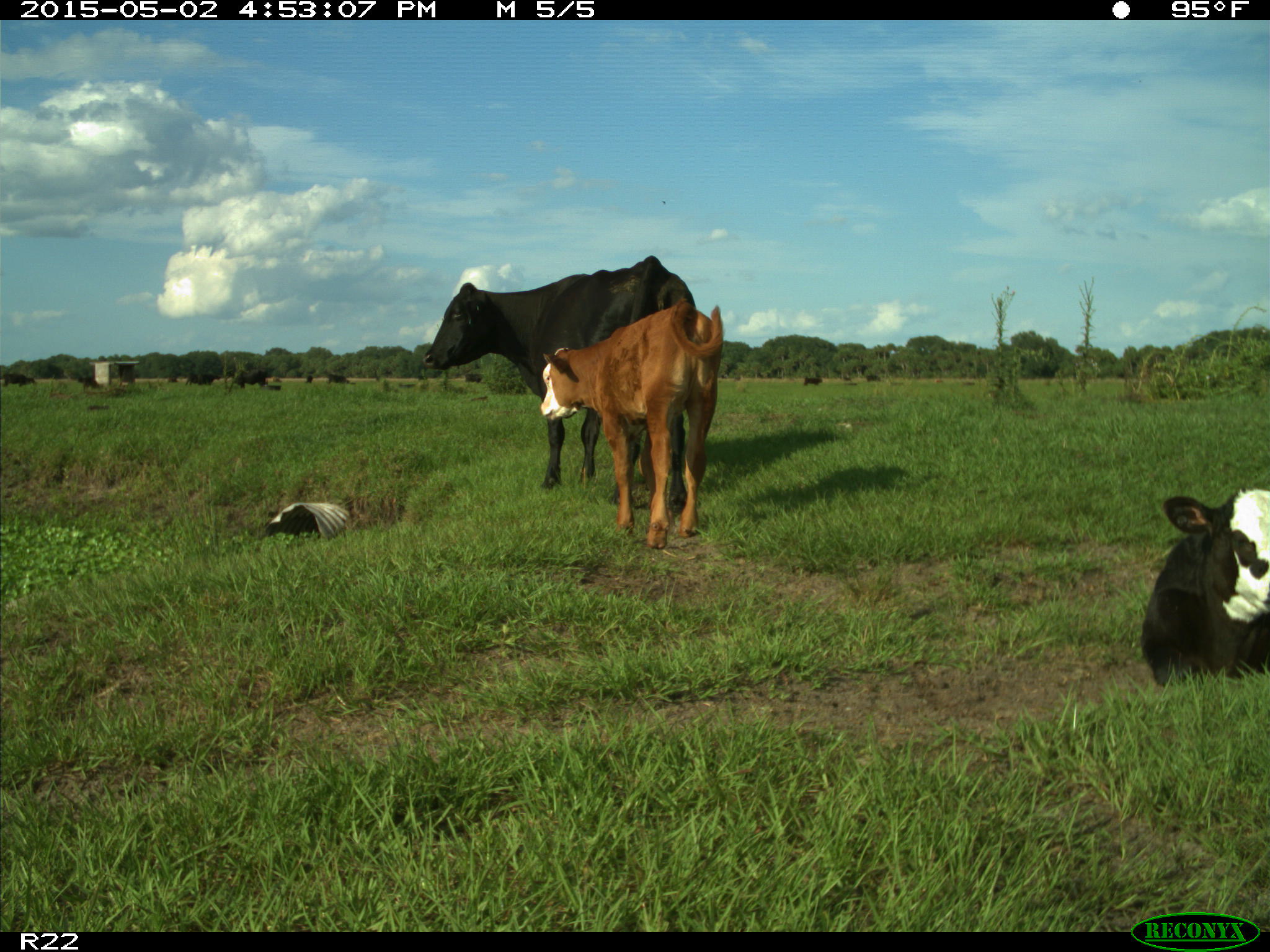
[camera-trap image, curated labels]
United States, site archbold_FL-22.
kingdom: Animalia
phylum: Chordata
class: Mammalia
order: Artiodactyla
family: Bovidae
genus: Bos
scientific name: Bos taurus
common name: domestic cow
Bos taurus (domestic cow).